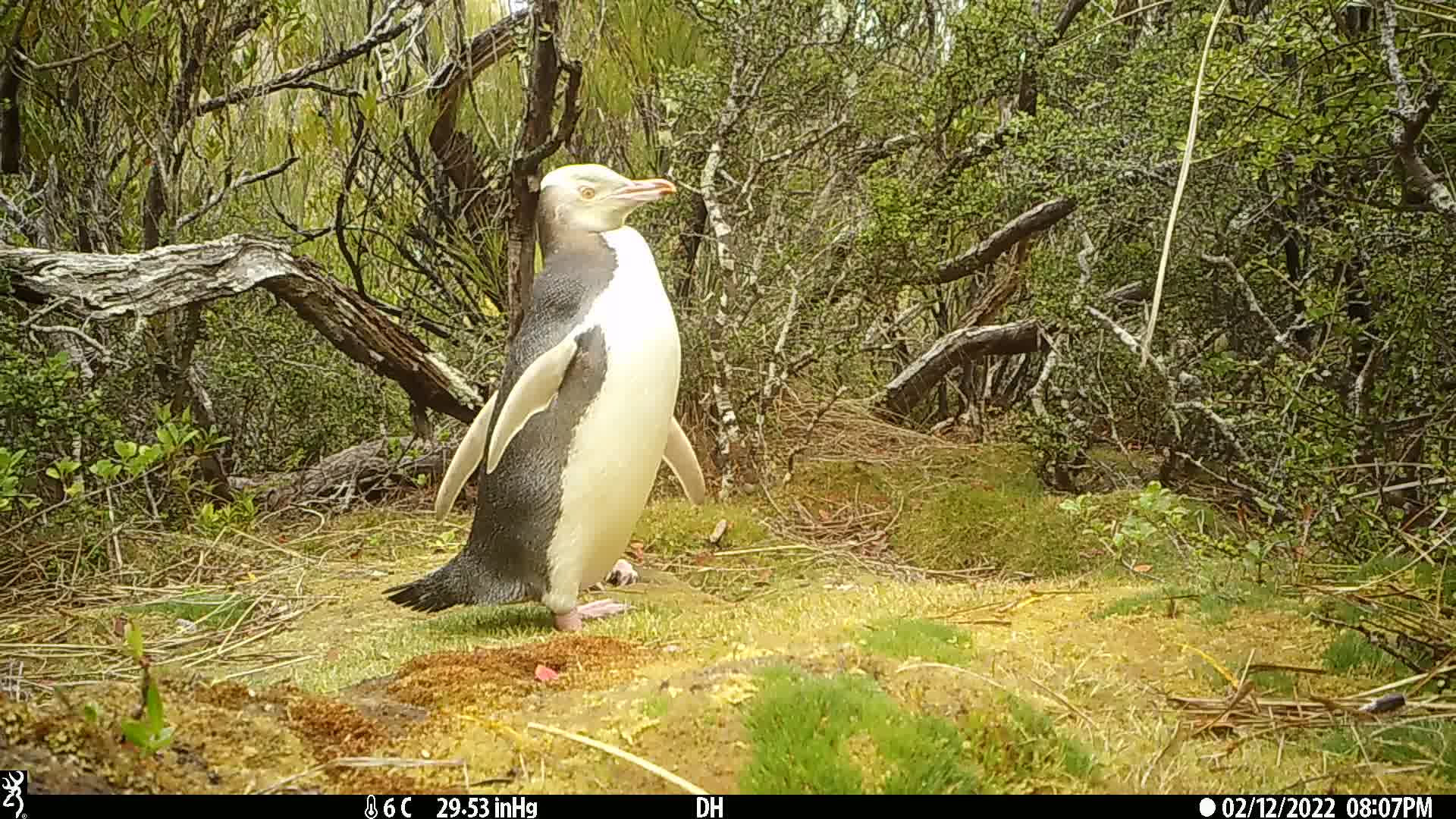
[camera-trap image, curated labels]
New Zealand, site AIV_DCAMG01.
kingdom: Animalia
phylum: Chordata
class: Aves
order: Sphenisciformes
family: Spheniscidae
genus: Megadyptes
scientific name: Megadyptes antipodes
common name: yellow-eyed penguin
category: yellow eyed penguin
Yellow eyed penguin (yellow-eyed penguin) (Megadyptes antipodes).